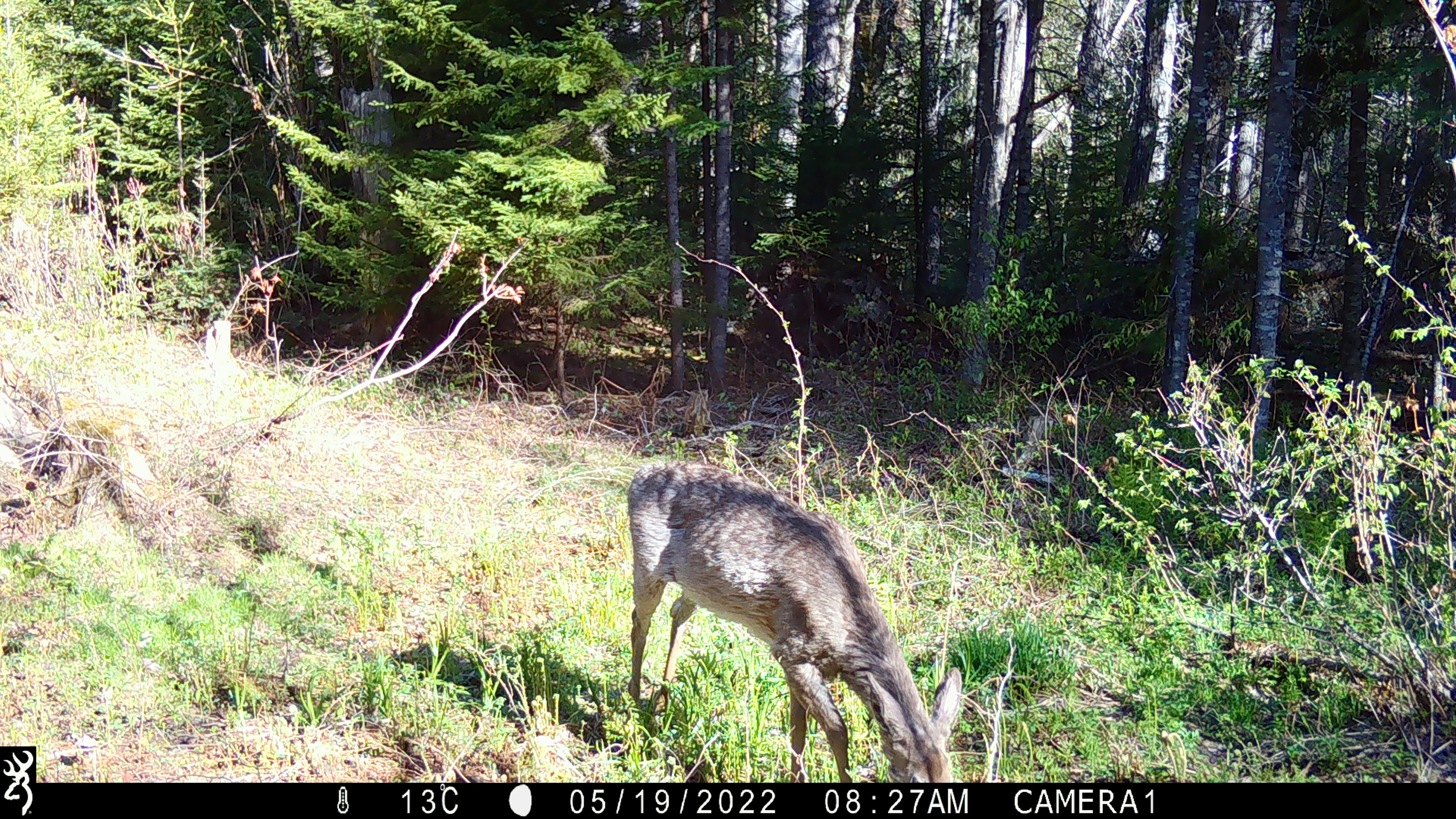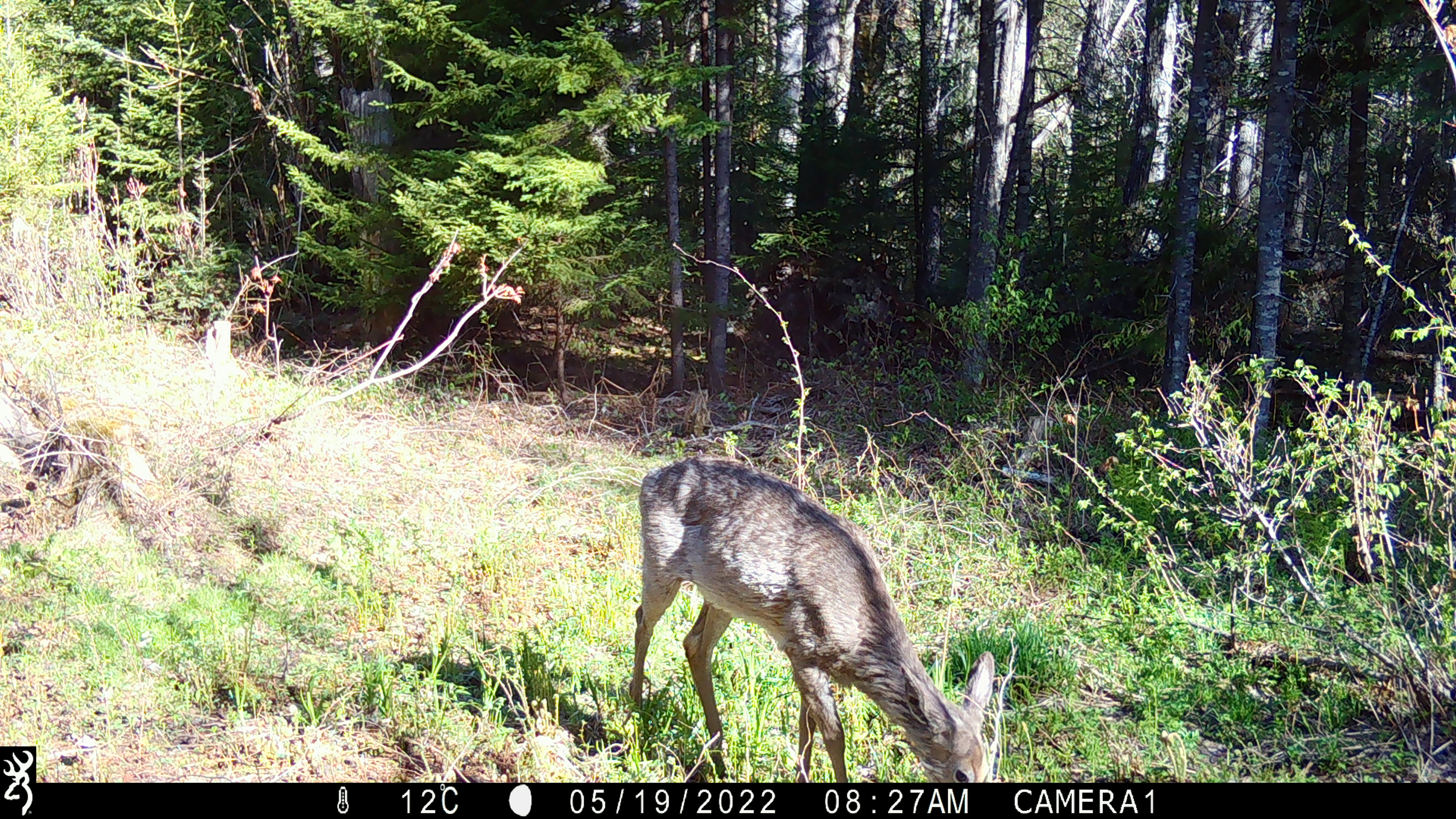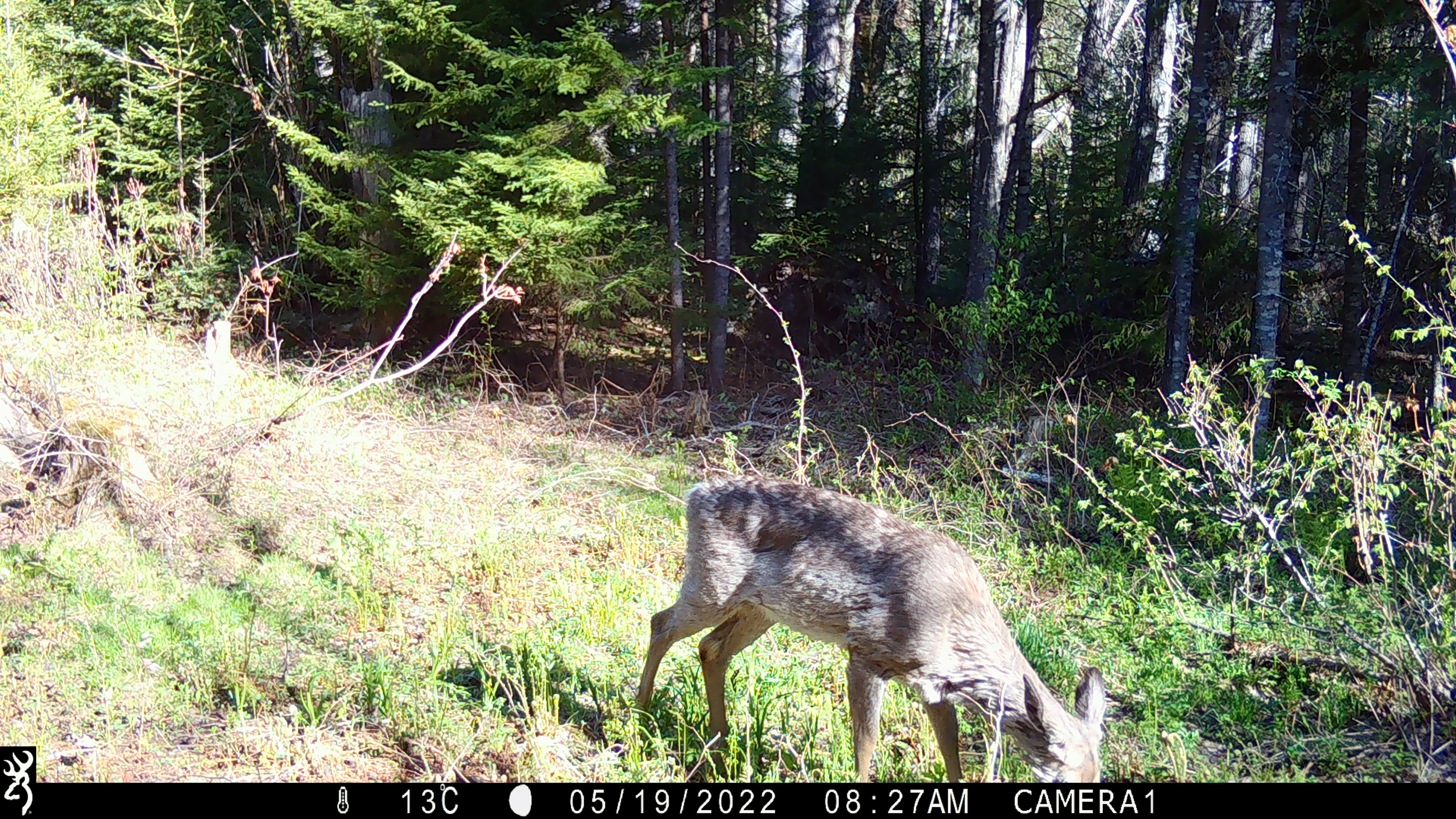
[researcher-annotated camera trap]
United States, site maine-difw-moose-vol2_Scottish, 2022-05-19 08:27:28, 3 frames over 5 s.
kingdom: Animalia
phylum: Chordata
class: Mammalia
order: Artiodactyla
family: Cervidae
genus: Odocoileus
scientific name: Odocoileus virginianus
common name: white-tailed deer